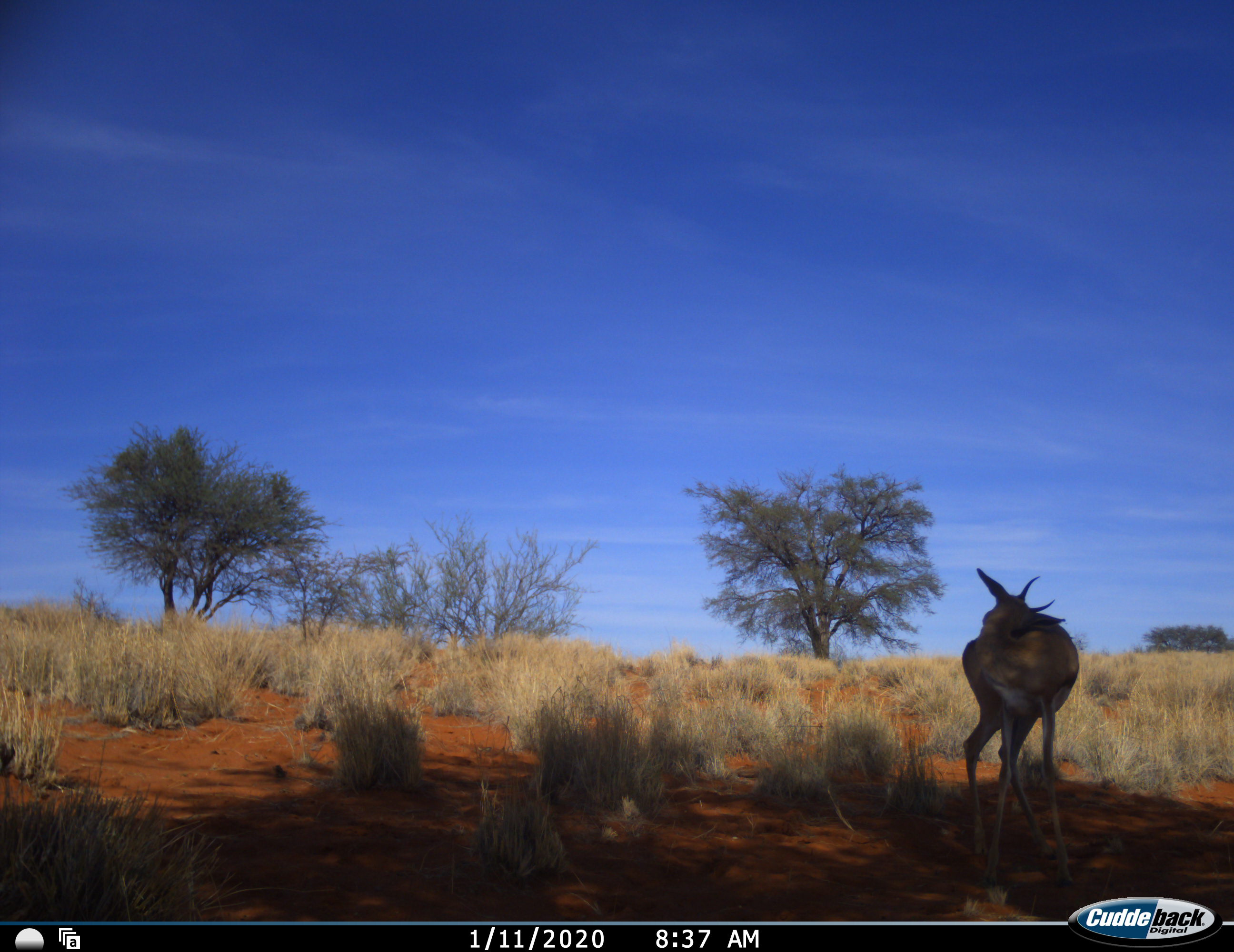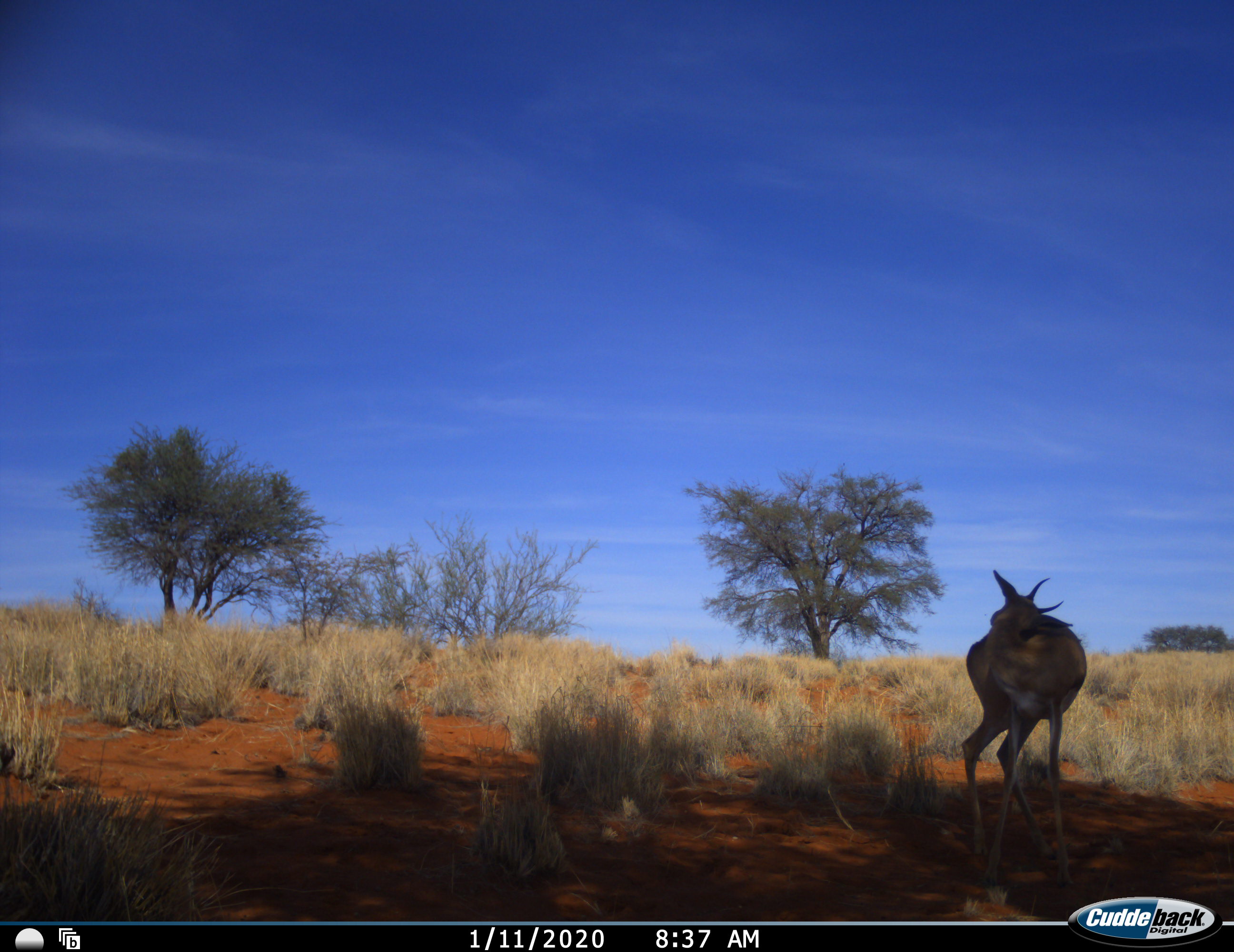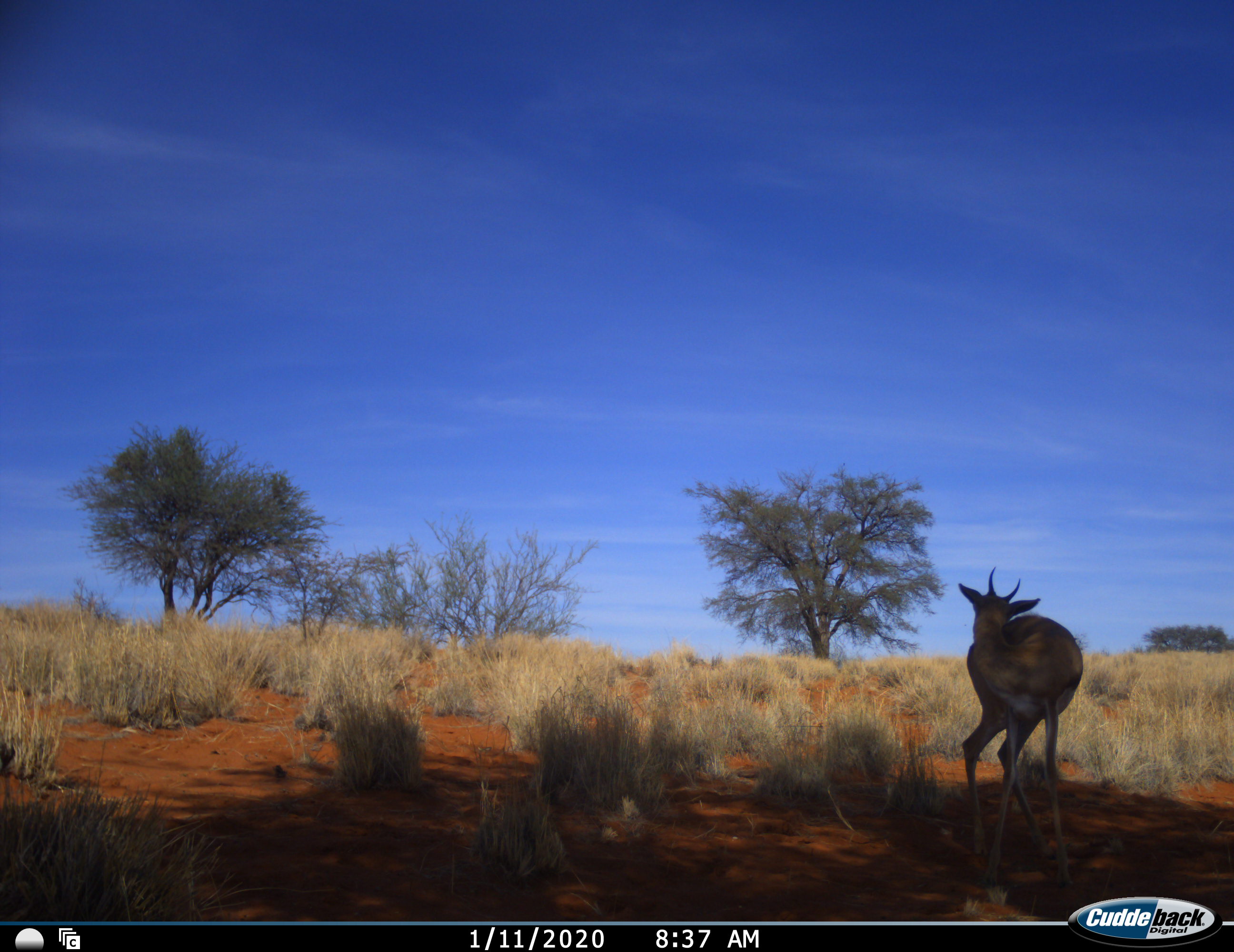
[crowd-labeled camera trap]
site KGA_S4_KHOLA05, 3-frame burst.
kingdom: Animalia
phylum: Chordata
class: Mammalia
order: Artiodactyla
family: Bovidae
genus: Antidorcas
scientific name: Antidorcas marsupialis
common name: springbok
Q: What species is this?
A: Springbok (Antidorcas marsupialis).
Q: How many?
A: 1.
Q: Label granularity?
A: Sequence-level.